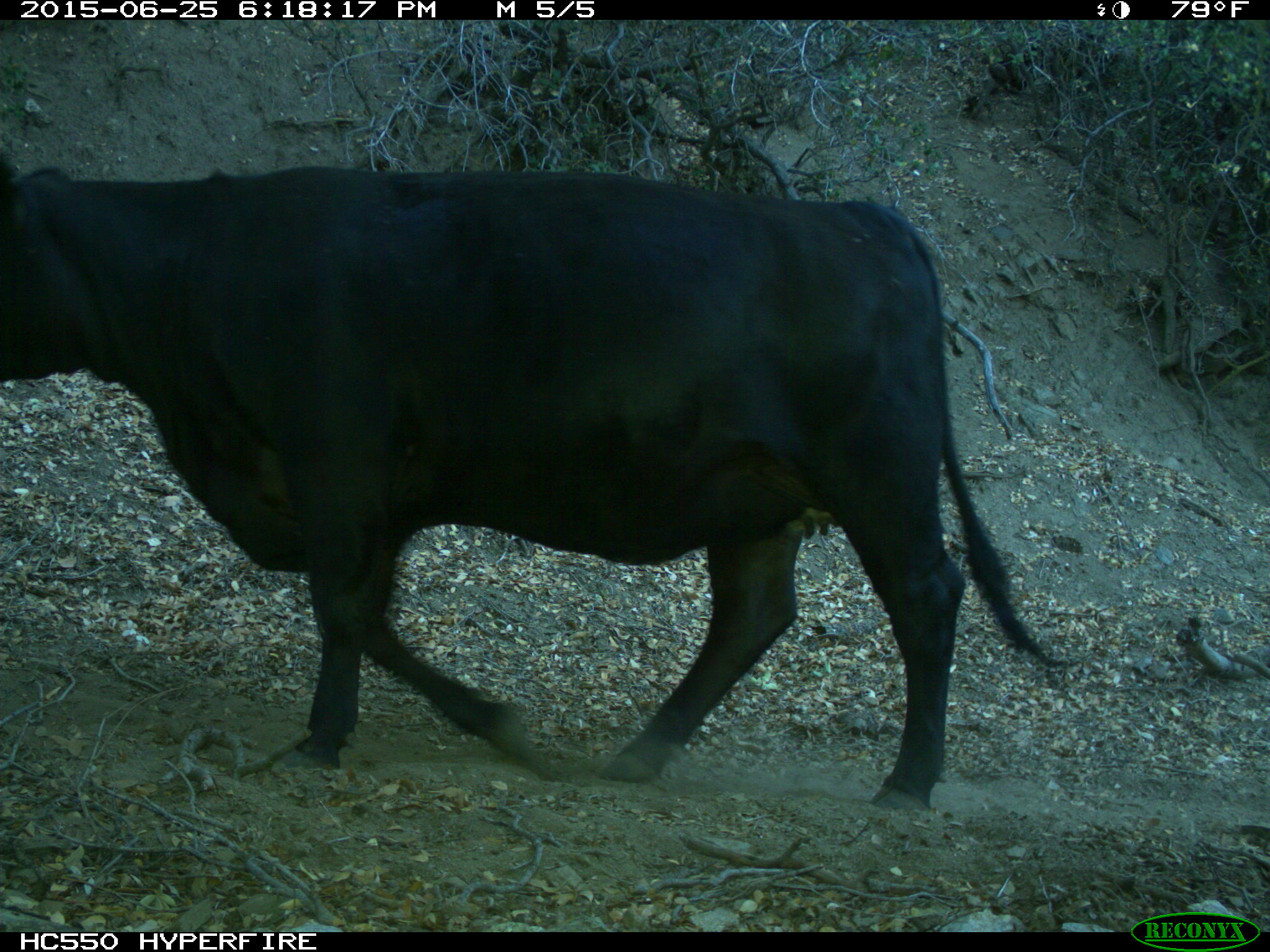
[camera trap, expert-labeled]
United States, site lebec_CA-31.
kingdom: Animalia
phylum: Chordata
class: Mammalia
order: Artiodactyla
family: Bovidae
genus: Bos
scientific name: Bos taurus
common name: domestic cow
Bos taurus (domestic cow).